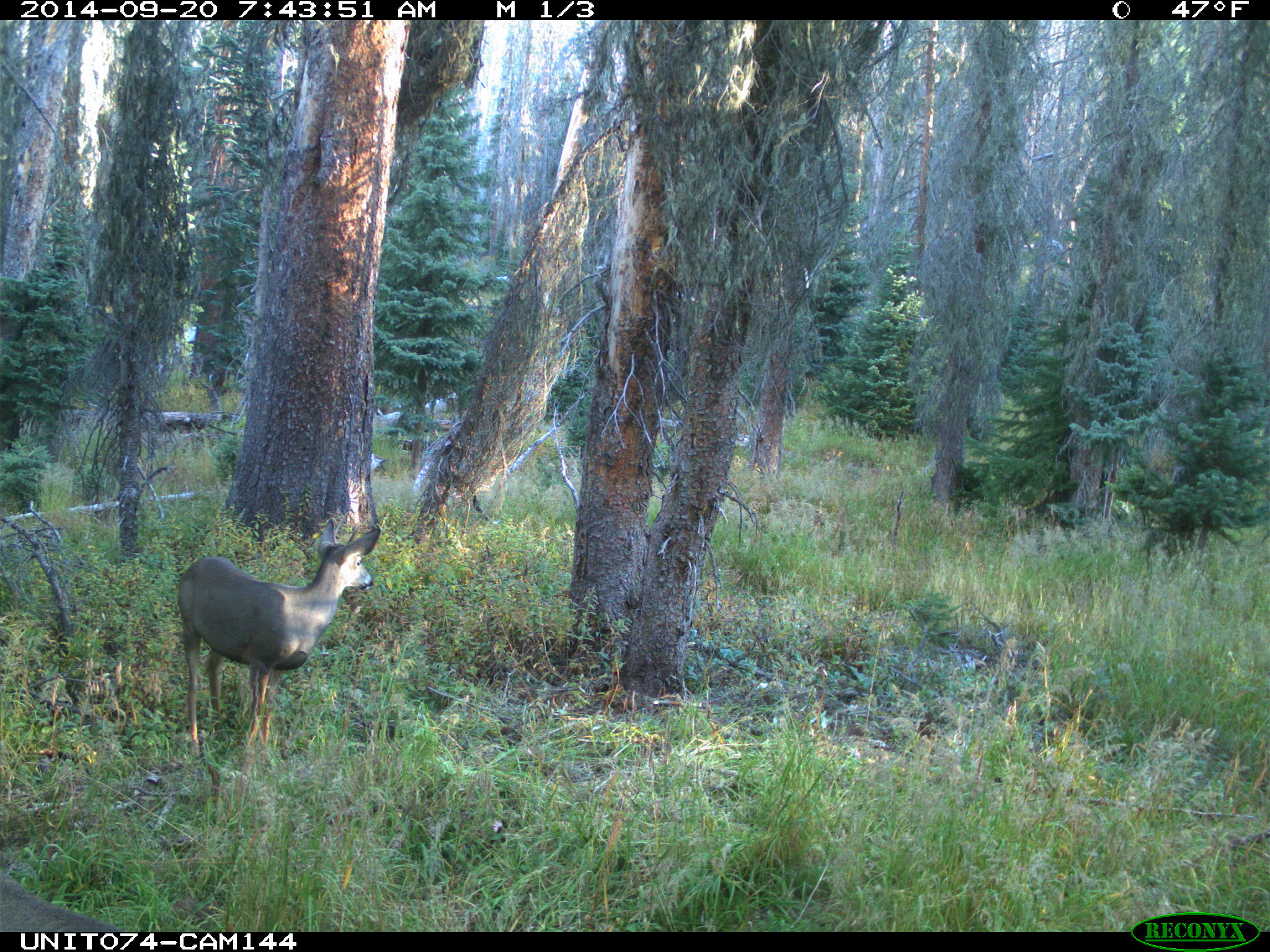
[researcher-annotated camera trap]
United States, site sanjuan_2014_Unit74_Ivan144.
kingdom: Animalia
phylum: Chordata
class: Mammalia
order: Artiodactyla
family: Cervidae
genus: Odocoileus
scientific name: Odocoileus hemionus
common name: mule deer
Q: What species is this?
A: Odocoileus hemionus (mule deer).